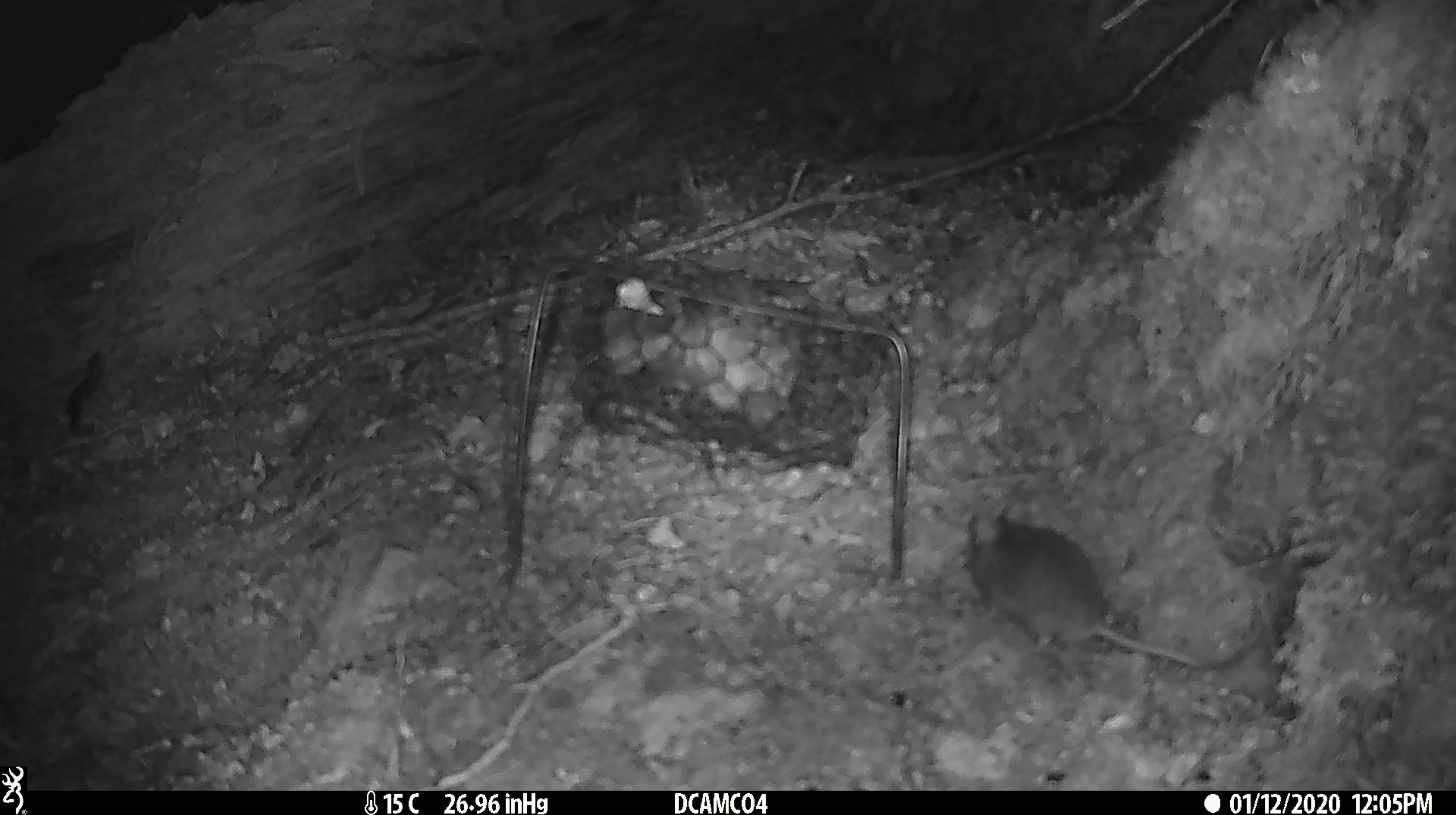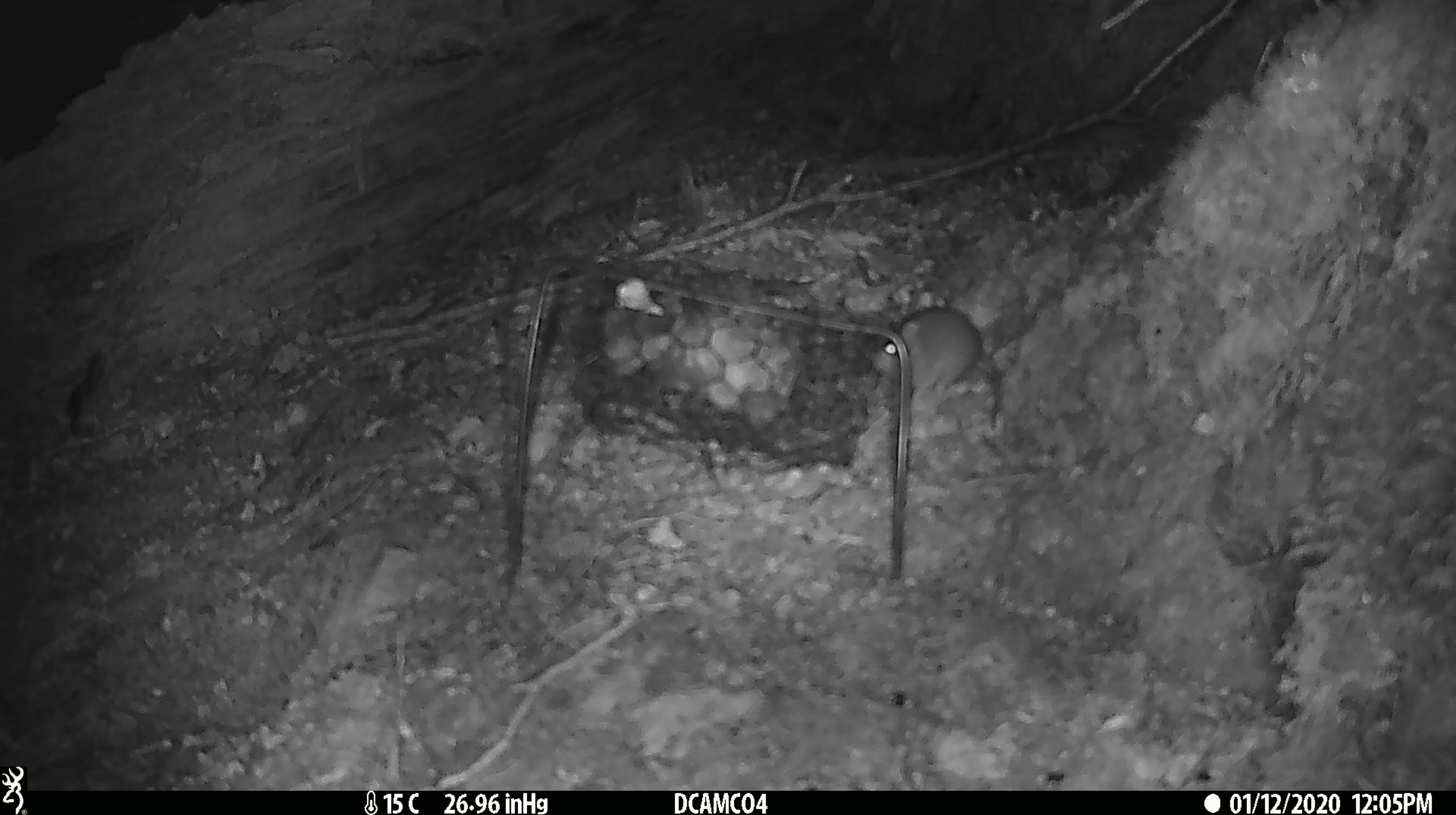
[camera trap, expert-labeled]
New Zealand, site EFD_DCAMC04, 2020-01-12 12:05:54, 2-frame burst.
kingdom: Animalia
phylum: Chordata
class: Mammalia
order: Rodentia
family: Muridae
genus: Mus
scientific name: Mus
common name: mouse